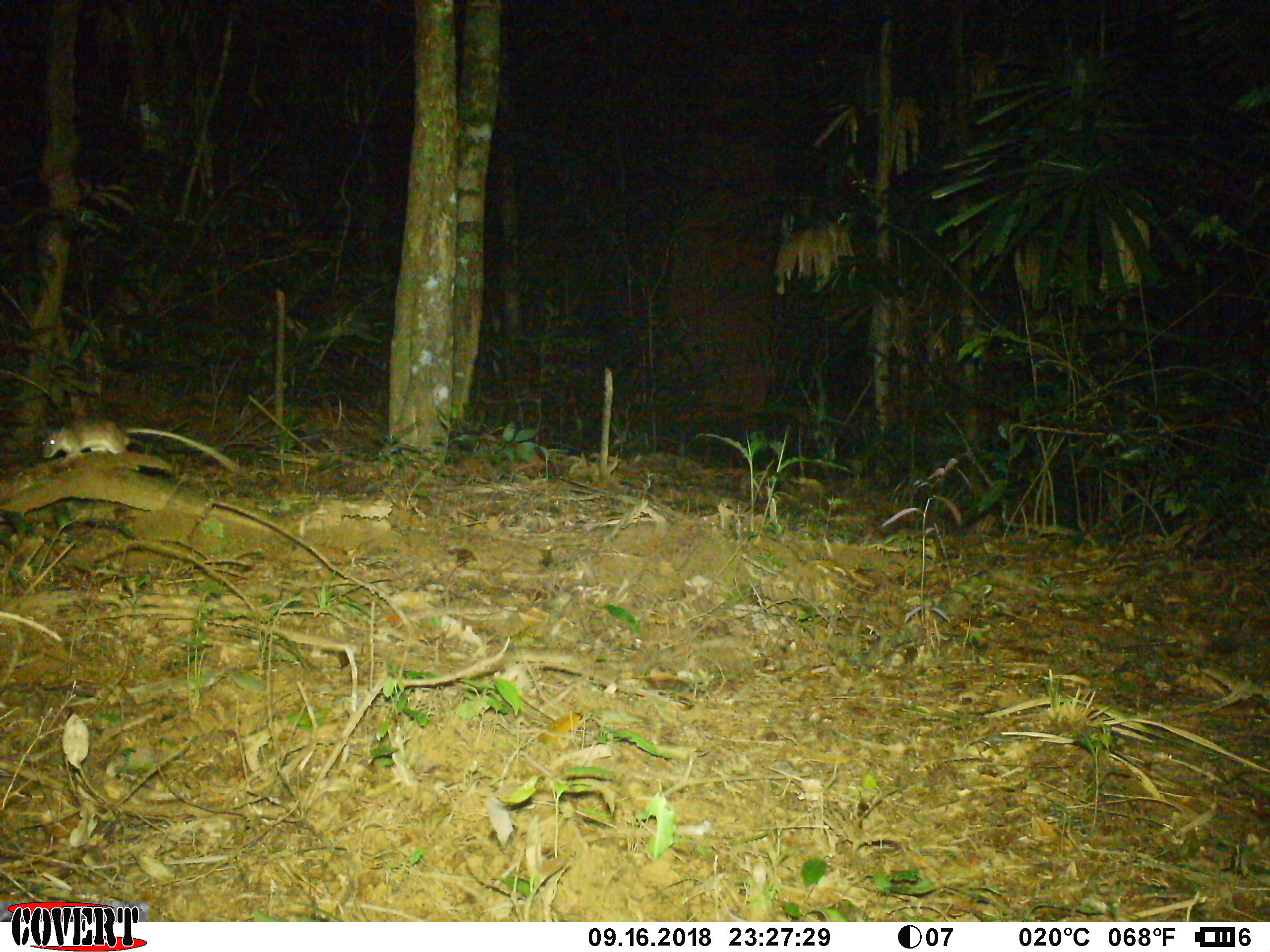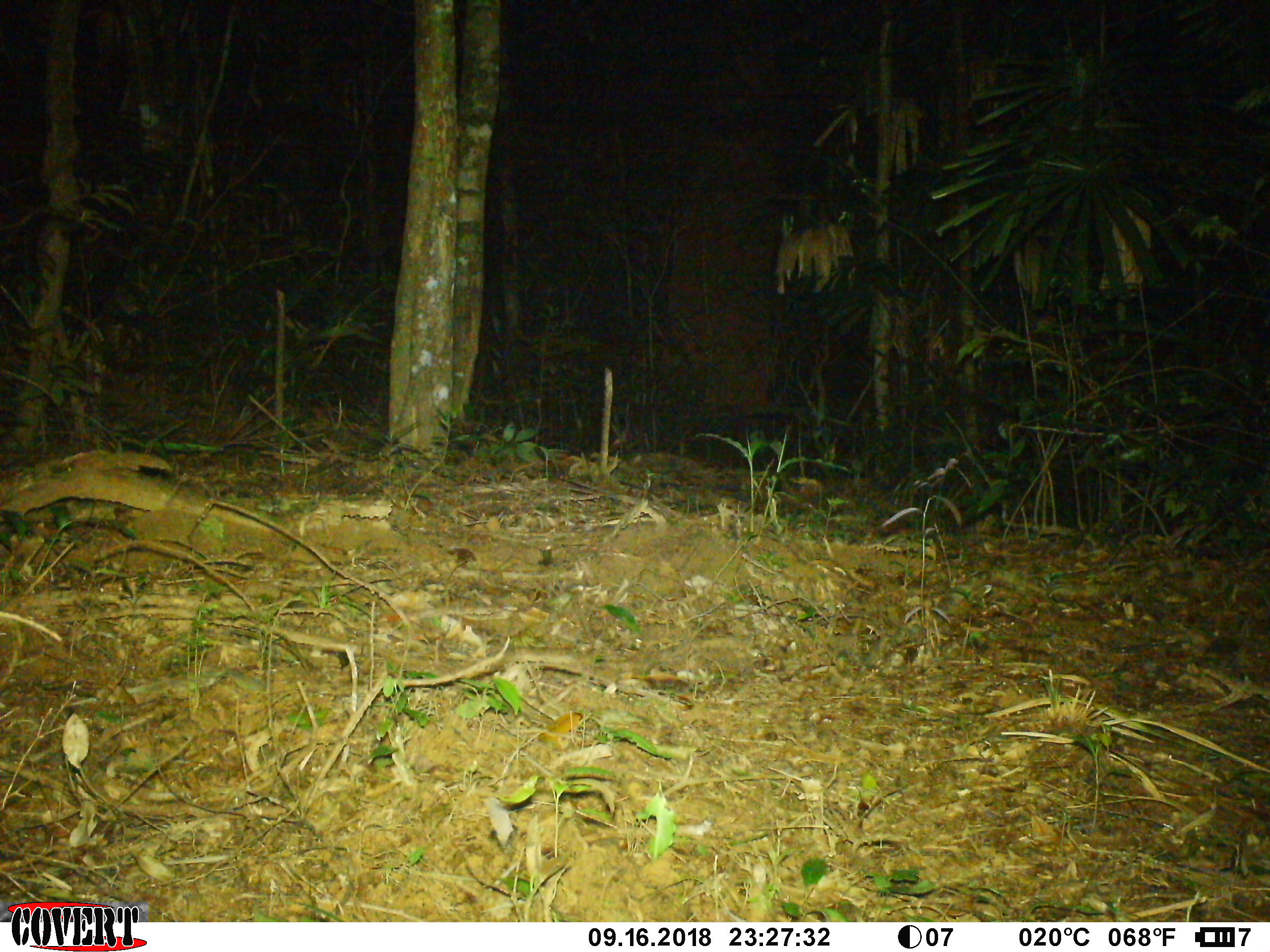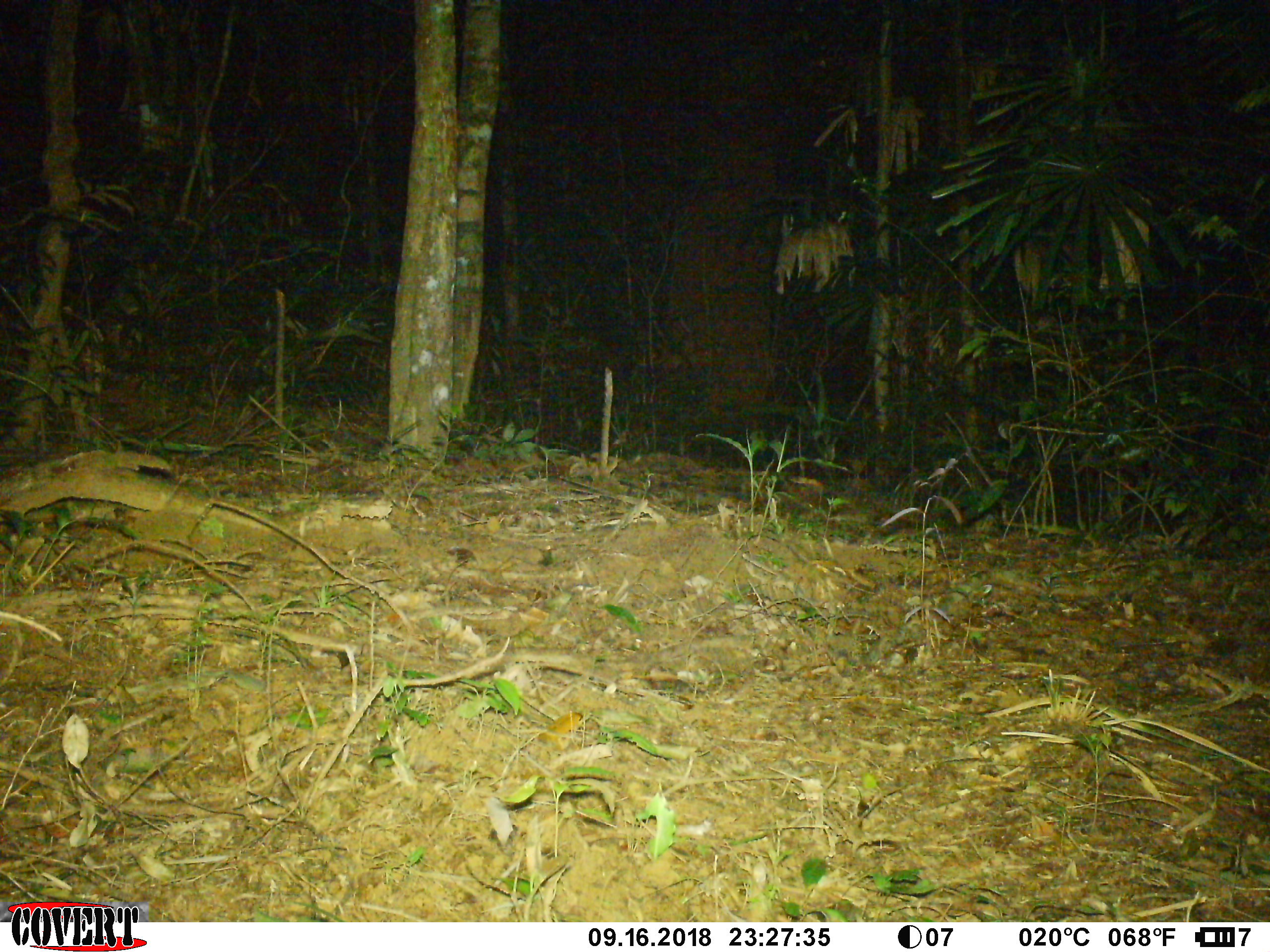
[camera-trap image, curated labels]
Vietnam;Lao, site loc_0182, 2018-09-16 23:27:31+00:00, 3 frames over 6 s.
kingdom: Animalia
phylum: Chordata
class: Mammalia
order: Rodentia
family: Muridae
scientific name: Muridae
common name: old-world mice and rats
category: unidentified murid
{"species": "unidentified murid (old-world mice and rats) (Muridae)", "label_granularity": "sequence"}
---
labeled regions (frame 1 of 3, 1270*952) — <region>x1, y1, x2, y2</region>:
unidentified murid: <region>40, 415, 243, 474</region>